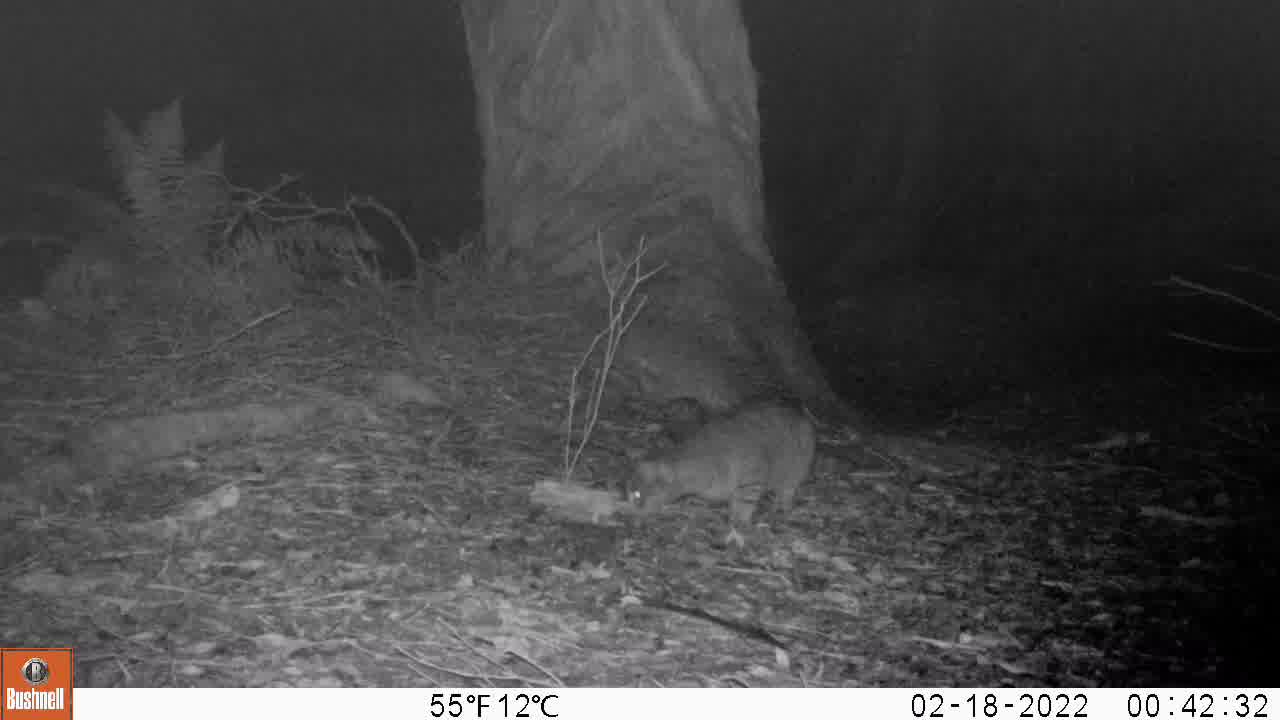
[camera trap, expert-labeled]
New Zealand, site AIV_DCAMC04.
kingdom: Animalia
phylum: Chordata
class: Mammalia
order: Carnivora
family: Felidae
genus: Felis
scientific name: Felis catus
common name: domestic cat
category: cat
Cat (domestic cat) (Felis catus).